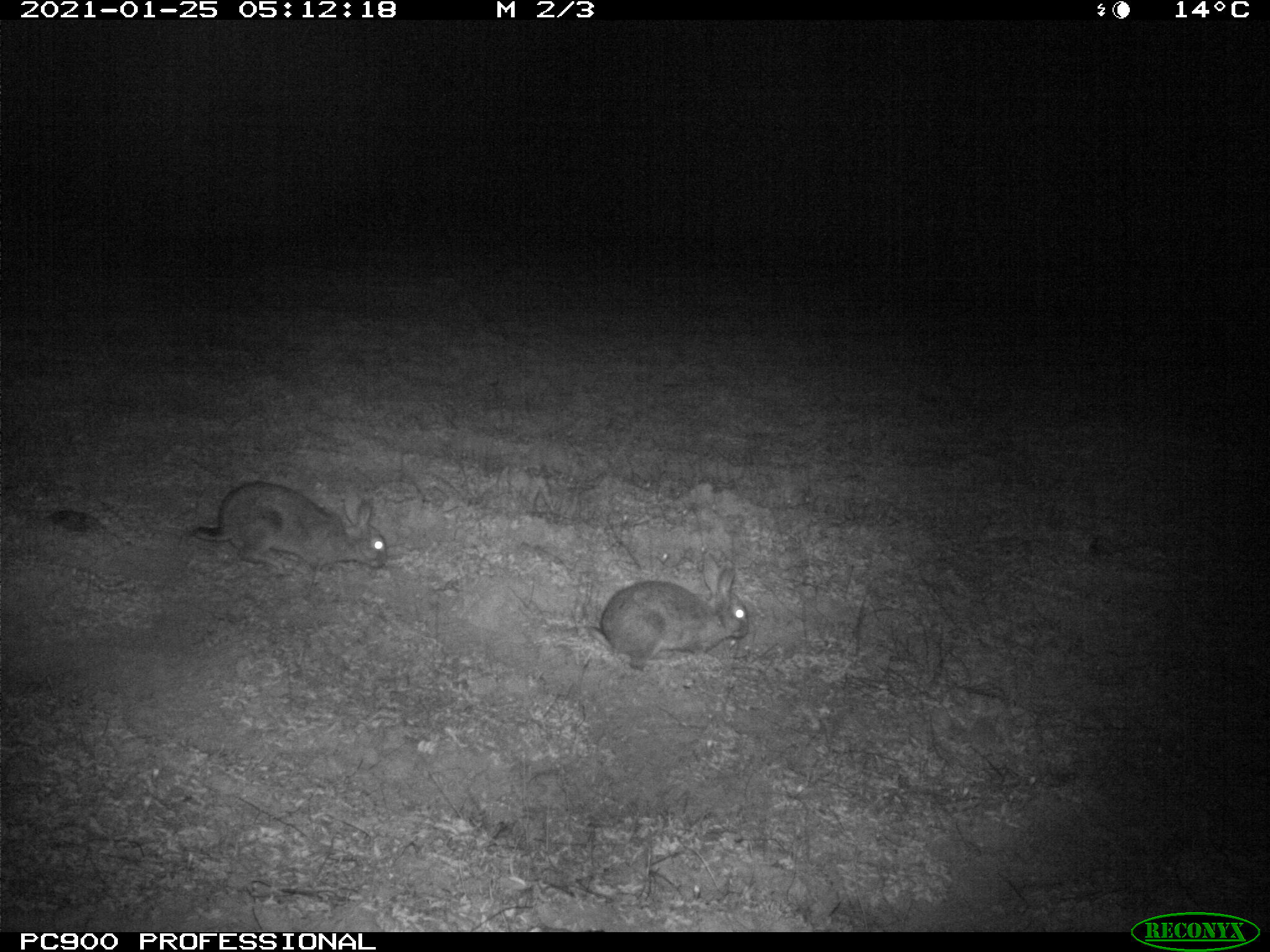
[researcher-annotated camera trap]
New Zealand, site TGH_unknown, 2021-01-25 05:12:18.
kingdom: Animalia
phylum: Chordata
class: Mammalia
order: Lagomorpha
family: Leporidae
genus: Oryctolagus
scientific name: Oryctolagus cuniculus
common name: european rabbit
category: rabbit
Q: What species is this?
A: Rabbit (european rabbit) (Oryctolagus cuniculus).